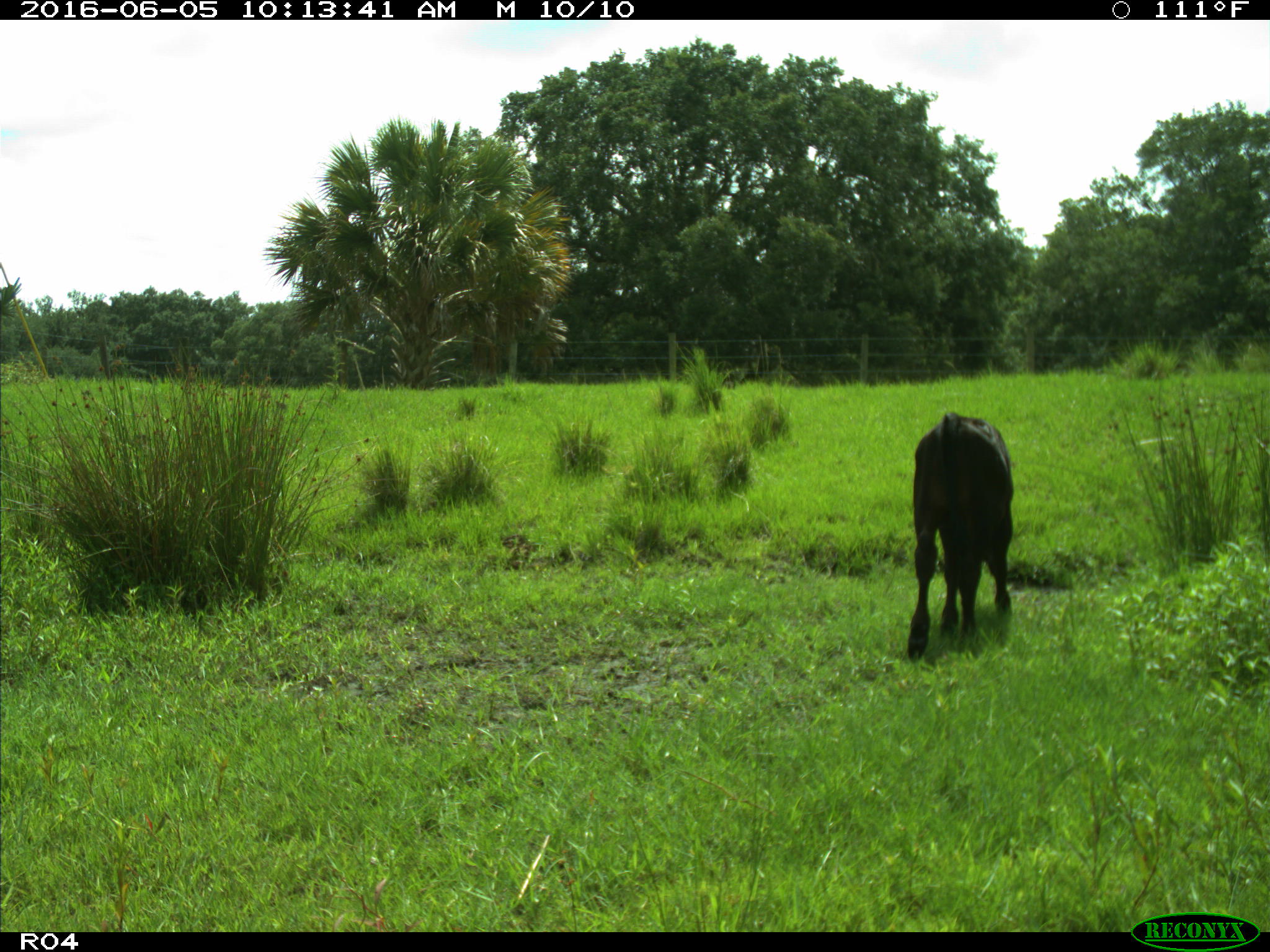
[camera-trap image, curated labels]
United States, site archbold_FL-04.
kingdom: Animalia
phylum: Chordata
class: Mammalia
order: Artiodactyla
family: Bovidae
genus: Bos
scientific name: Bos taurus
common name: domestic cow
Bos taurus (domestic cow).